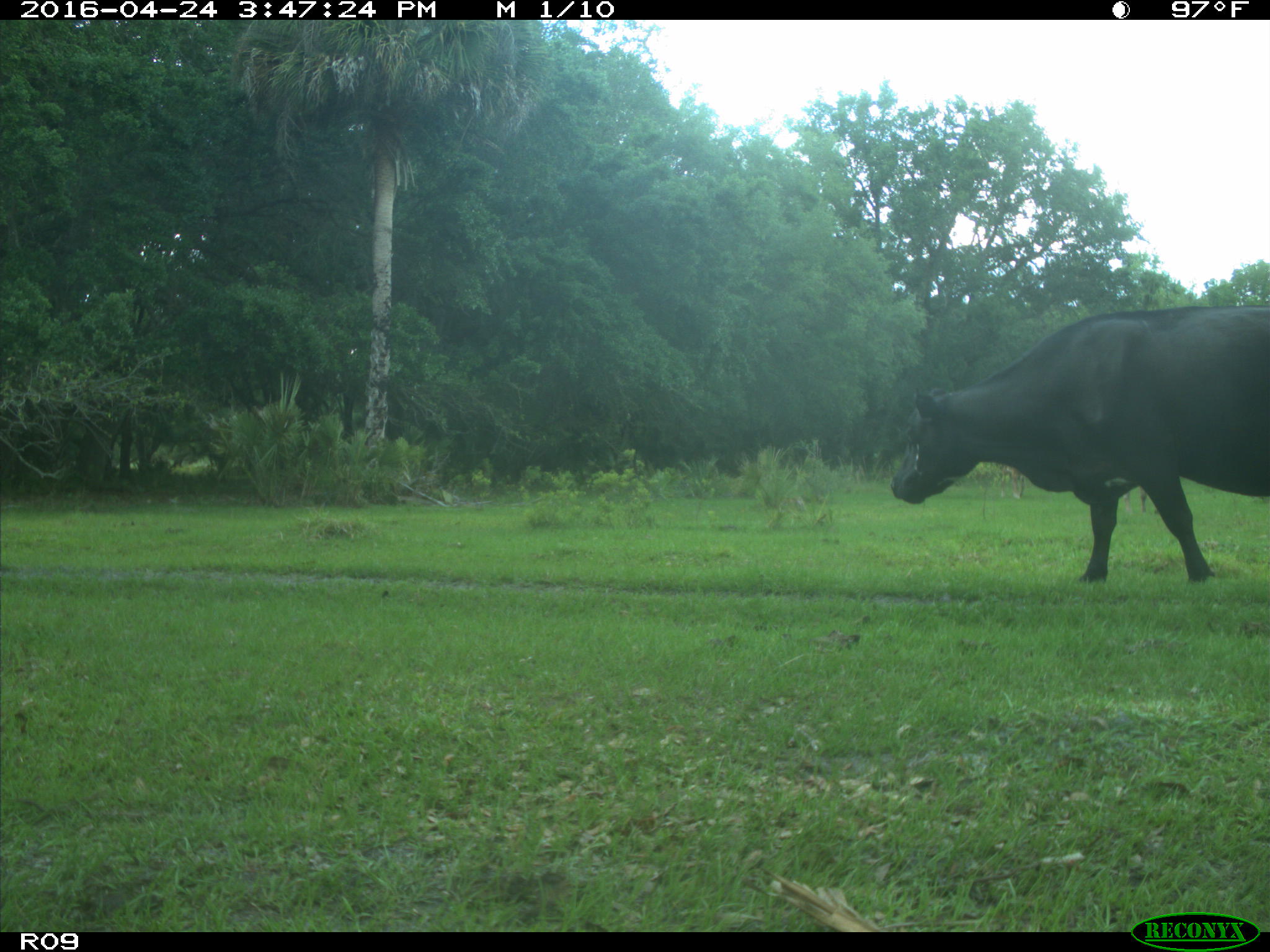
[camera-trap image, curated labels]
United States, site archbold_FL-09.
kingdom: Animalia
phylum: Chordata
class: Mammalia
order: Artiodactyla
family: Bovidae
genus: Bos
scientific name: Bos taurus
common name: domestic cow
Bos taurus (domestic cow).